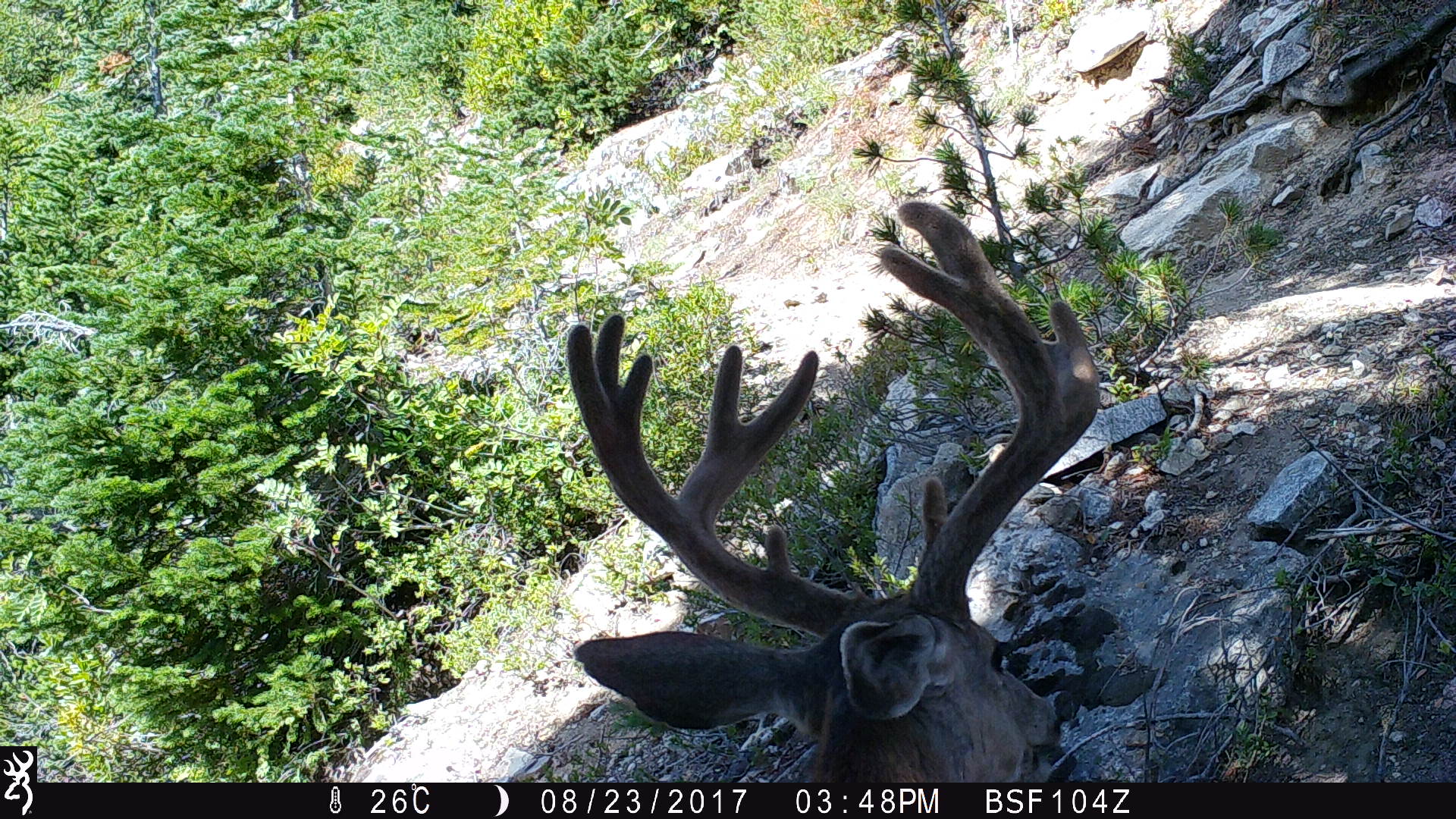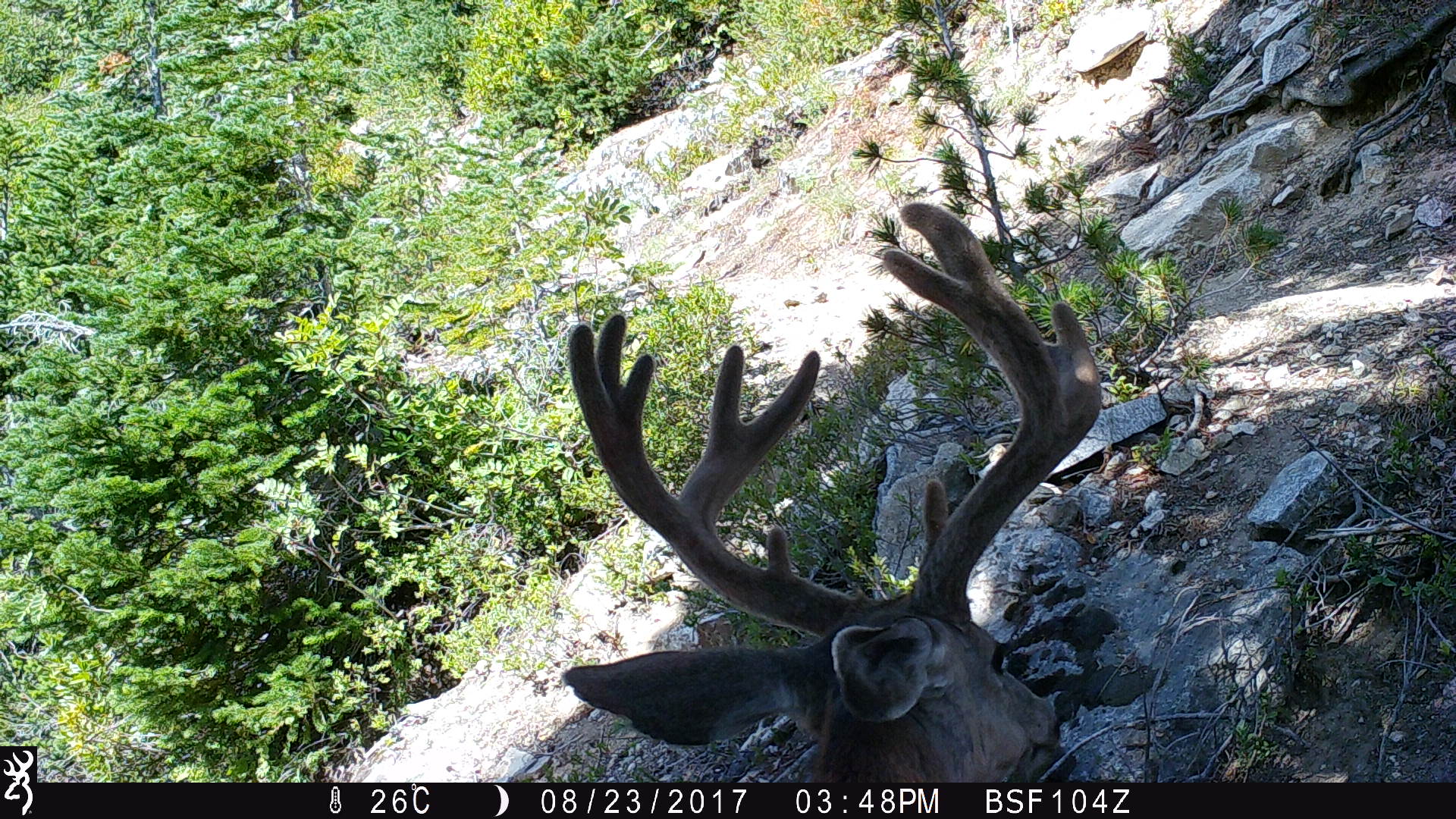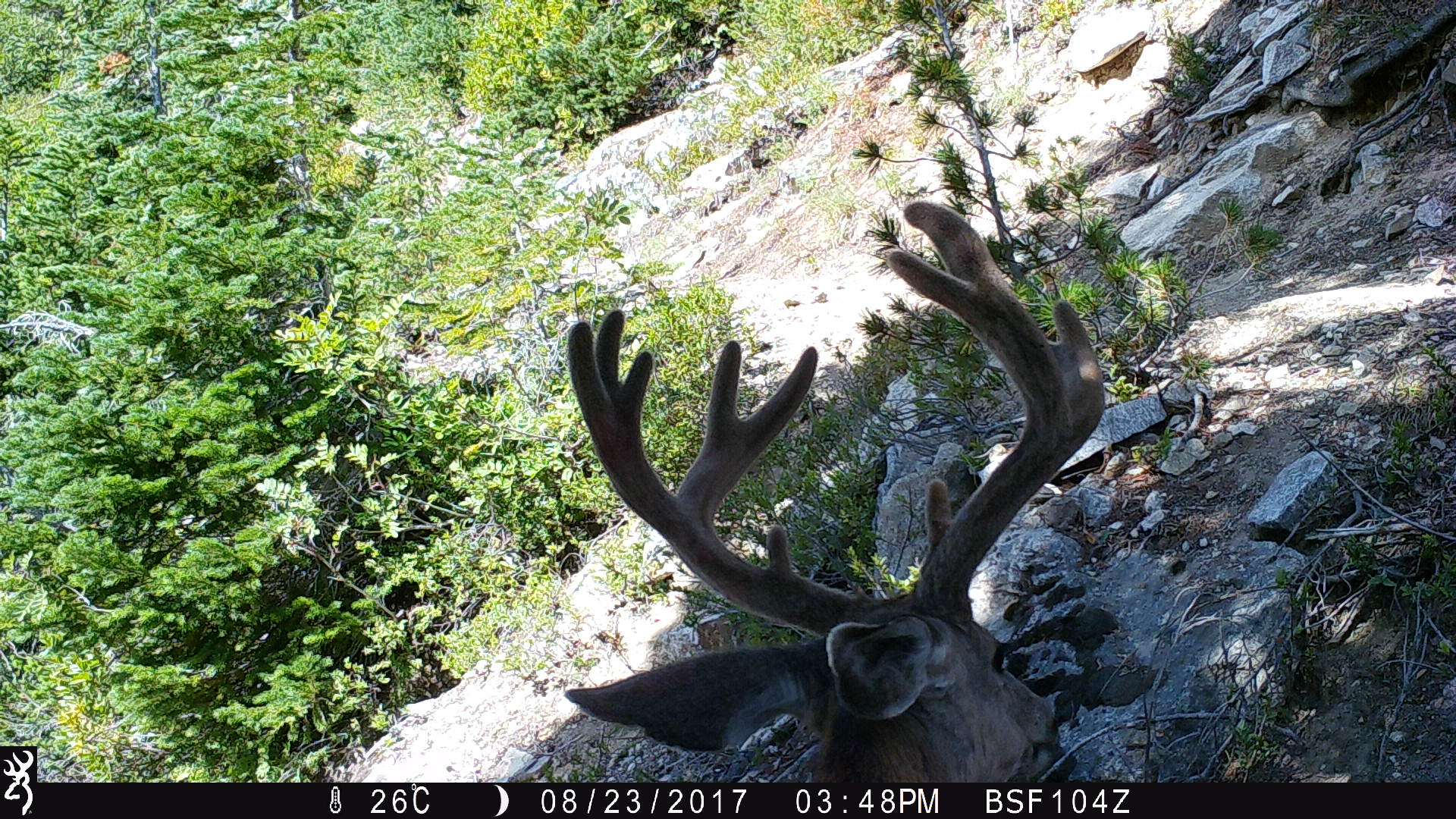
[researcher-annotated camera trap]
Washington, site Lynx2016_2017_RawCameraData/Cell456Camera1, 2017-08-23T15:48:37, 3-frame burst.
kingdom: Animalia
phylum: Chordata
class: Mammalia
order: Artiodactyla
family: Cervidae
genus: Odocoileus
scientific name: Odocoileus hemionus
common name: mule deer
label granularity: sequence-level